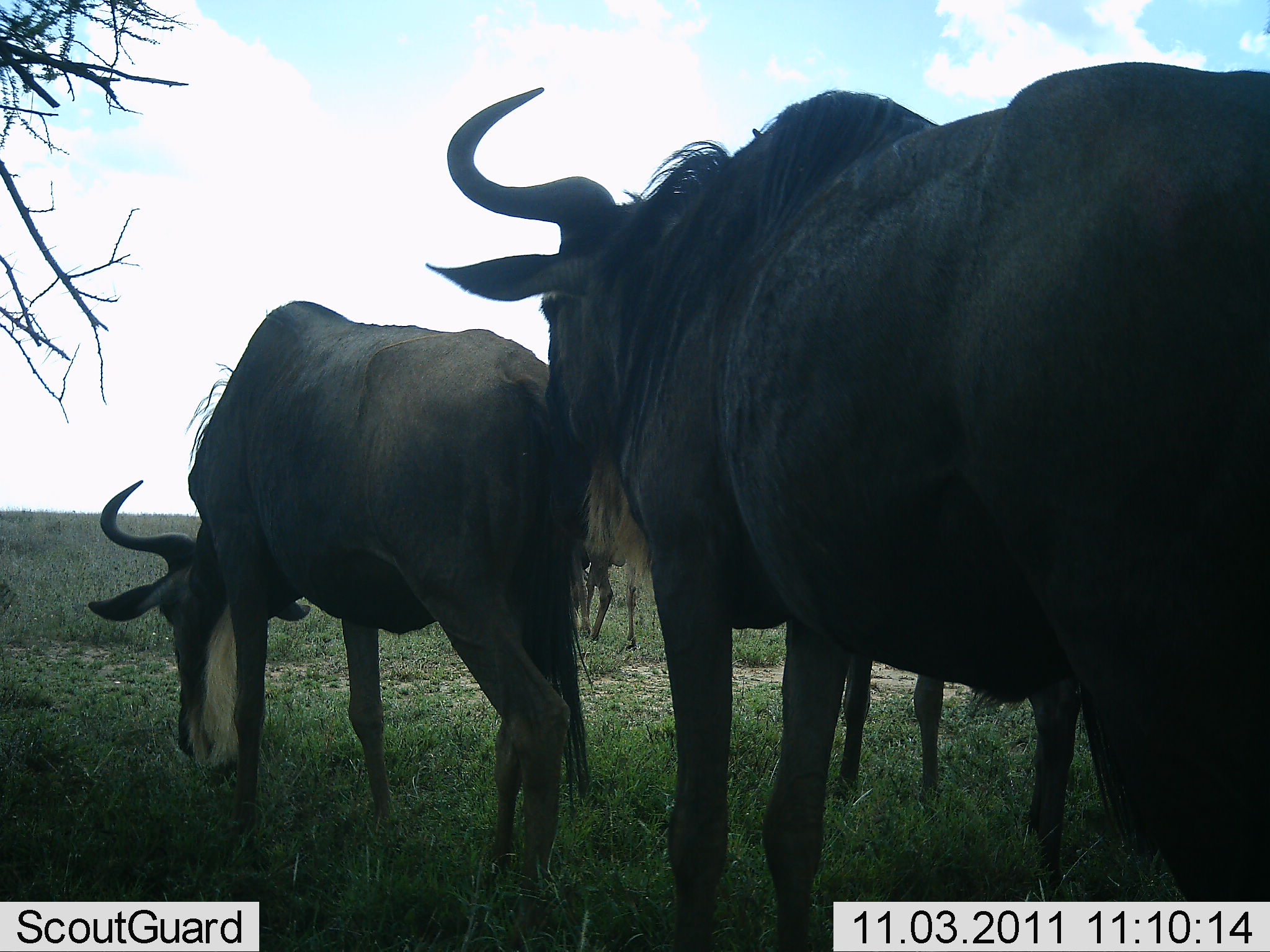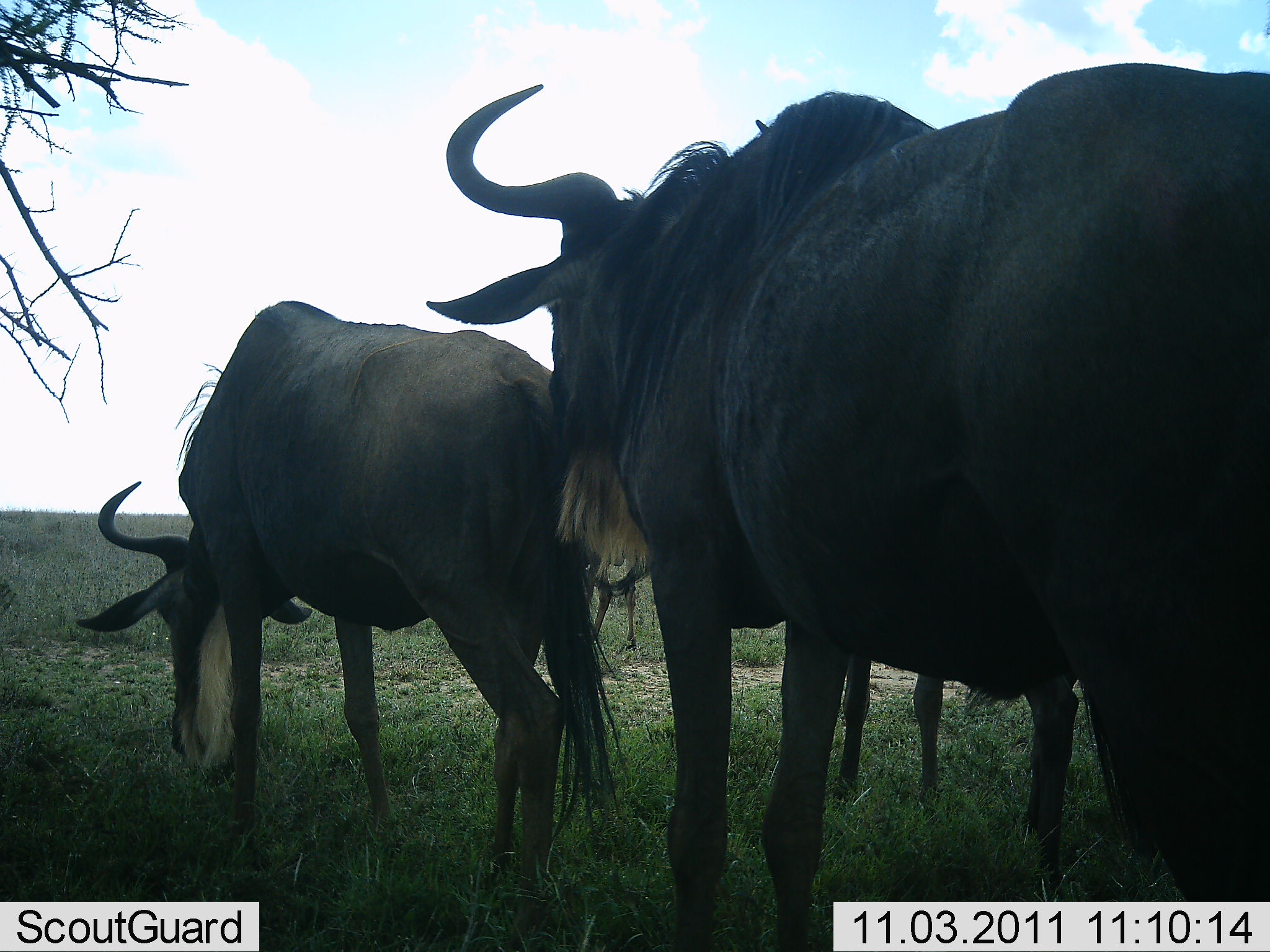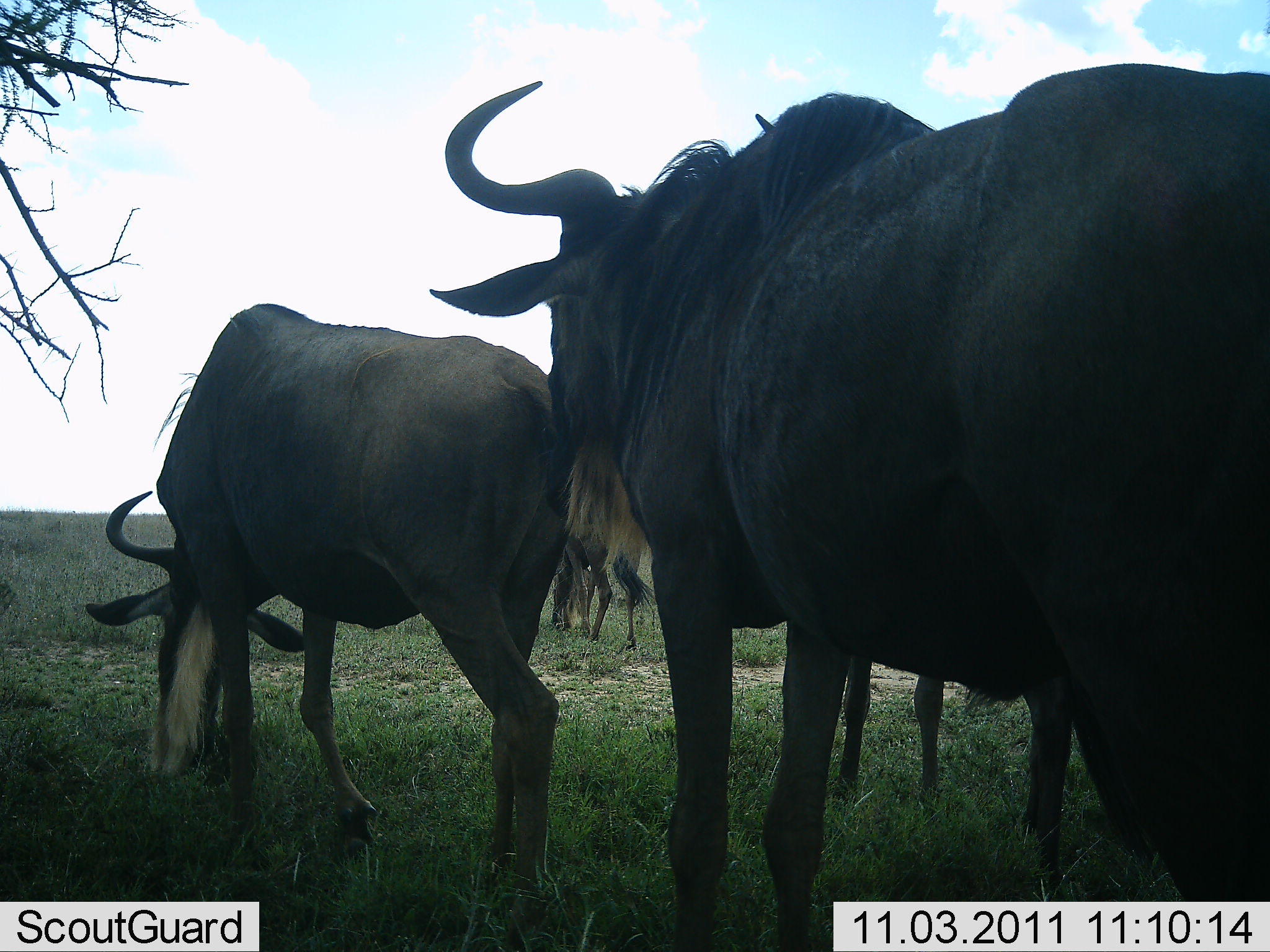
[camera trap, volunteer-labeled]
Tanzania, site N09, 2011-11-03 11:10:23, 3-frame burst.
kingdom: Animalia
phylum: Chordata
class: Mammalia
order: Artiodactyla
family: Bovidae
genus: Connochaetes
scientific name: Connochaetes taurinus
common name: blue wildebeest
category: wildebeest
Wildebeest (blue wildebeest) (Connochaetes taurinus), count 4. Behavior (volunteer vote fractions): standing 92%, resting 0%, moving 8%, interacting 17%. Young present (vote fraction): 0%. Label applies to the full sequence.